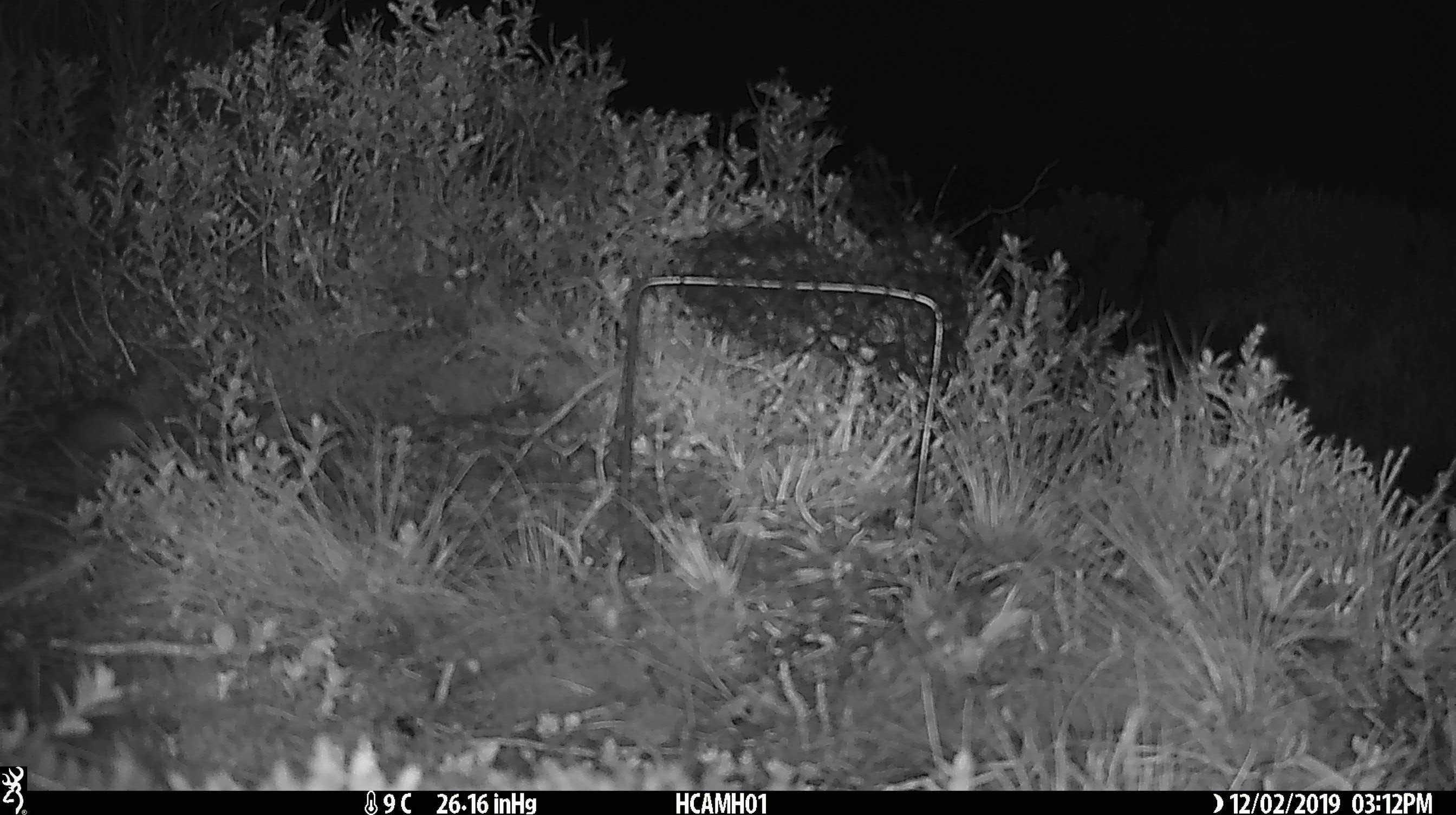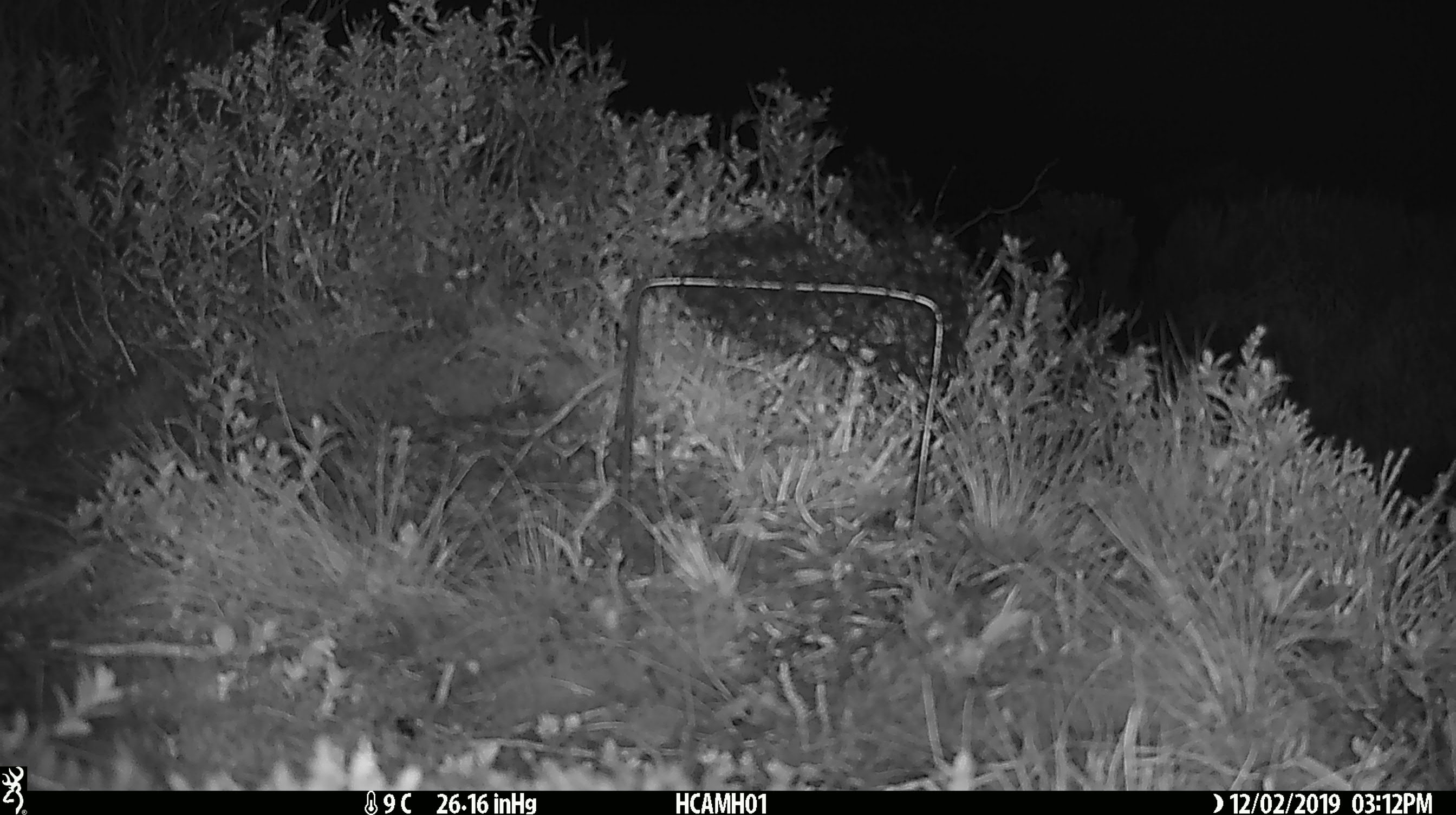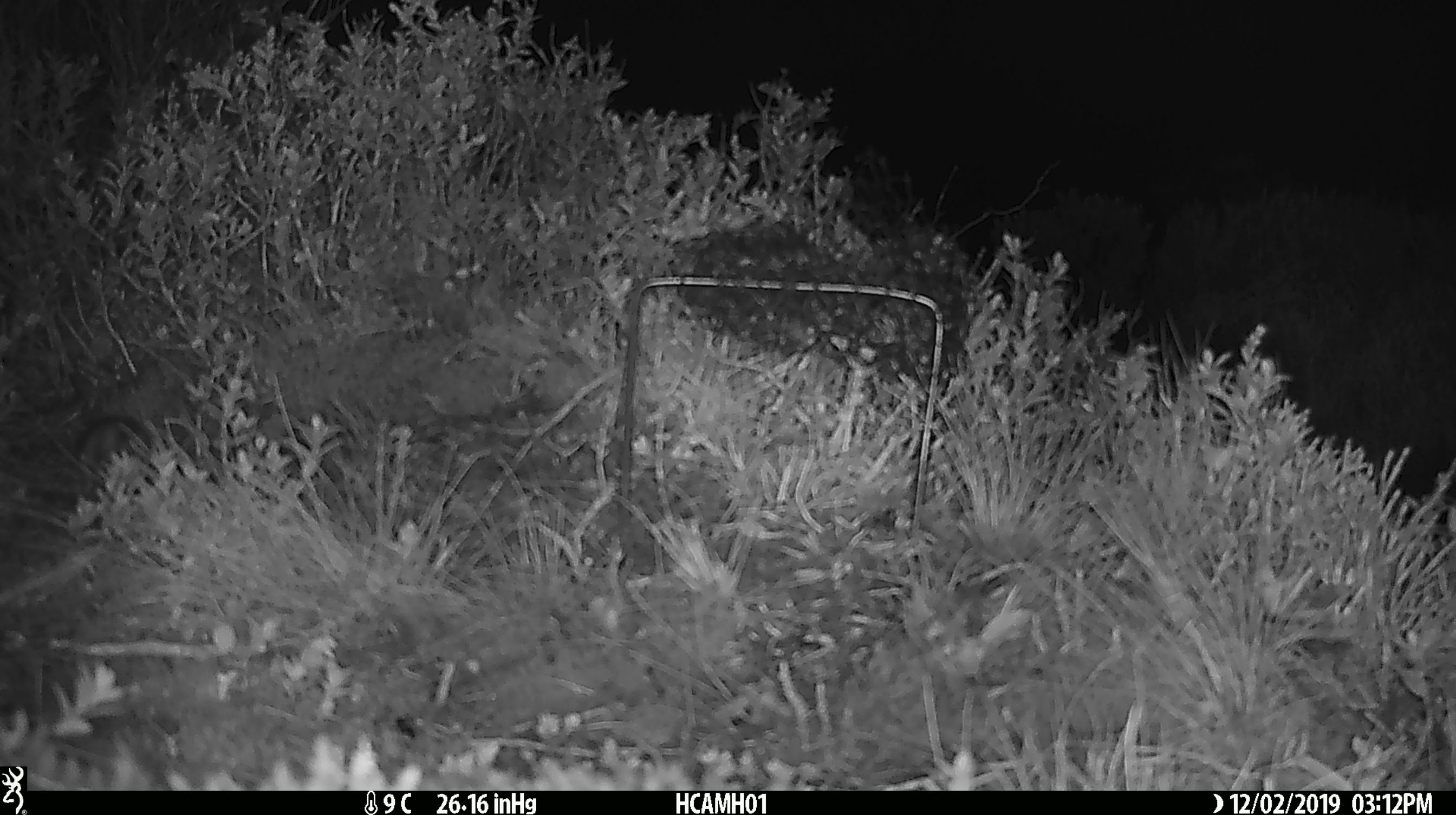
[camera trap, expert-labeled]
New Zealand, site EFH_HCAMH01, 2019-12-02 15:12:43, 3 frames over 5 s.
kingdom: Animalia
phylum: Chordata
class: Mammalia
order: Rodentia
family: Muridae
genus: Mus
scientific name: Mus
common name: mouse